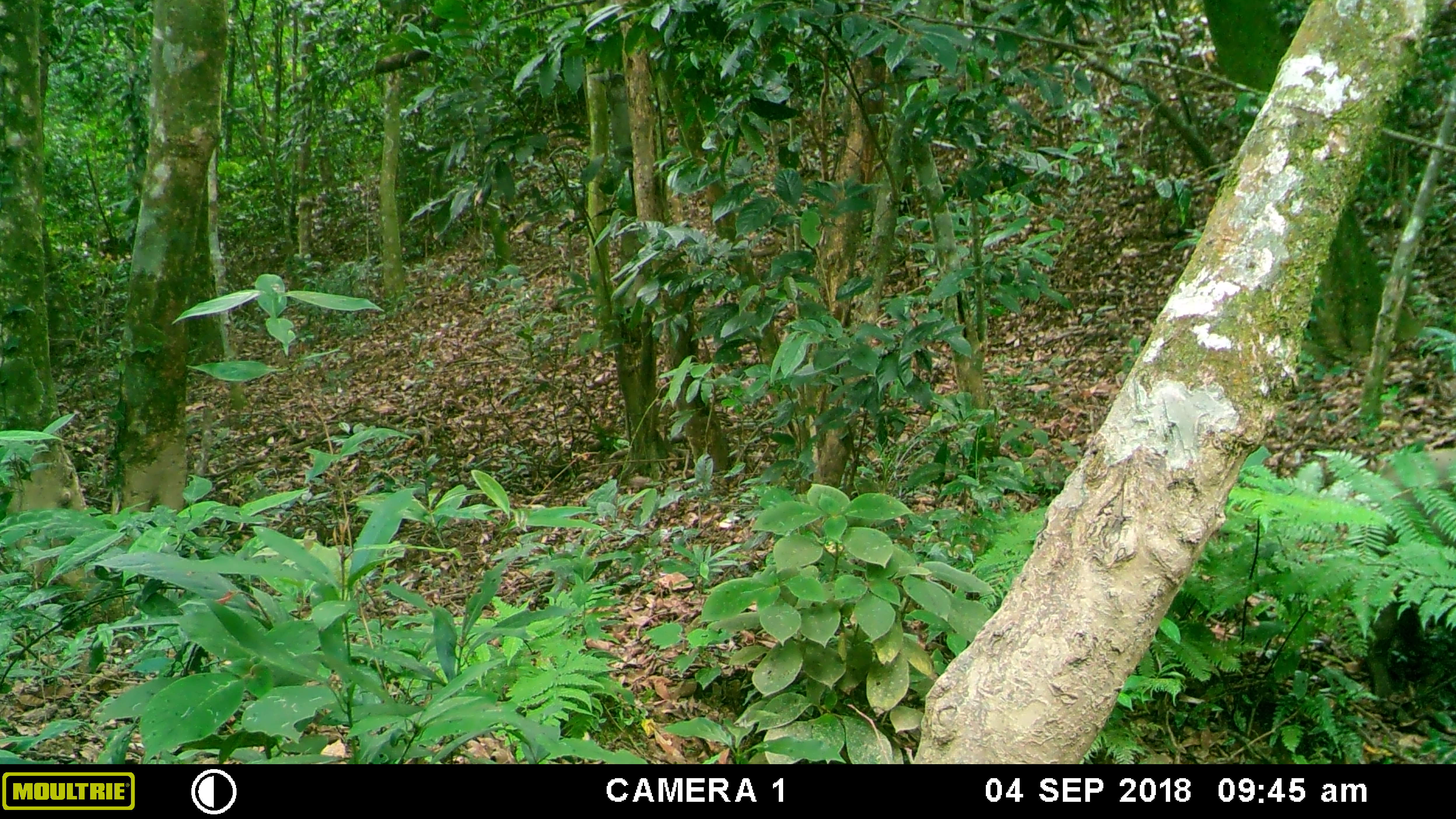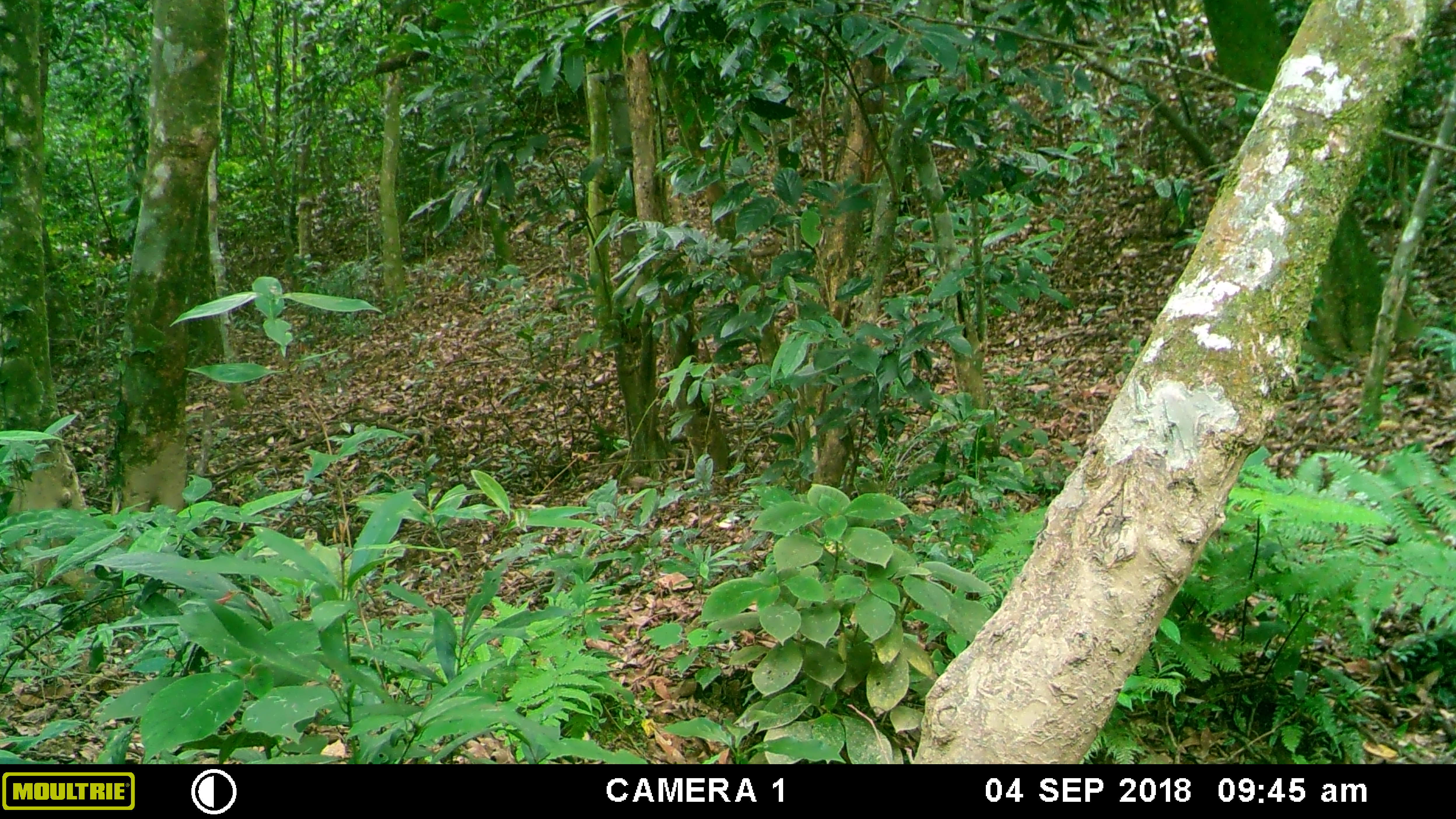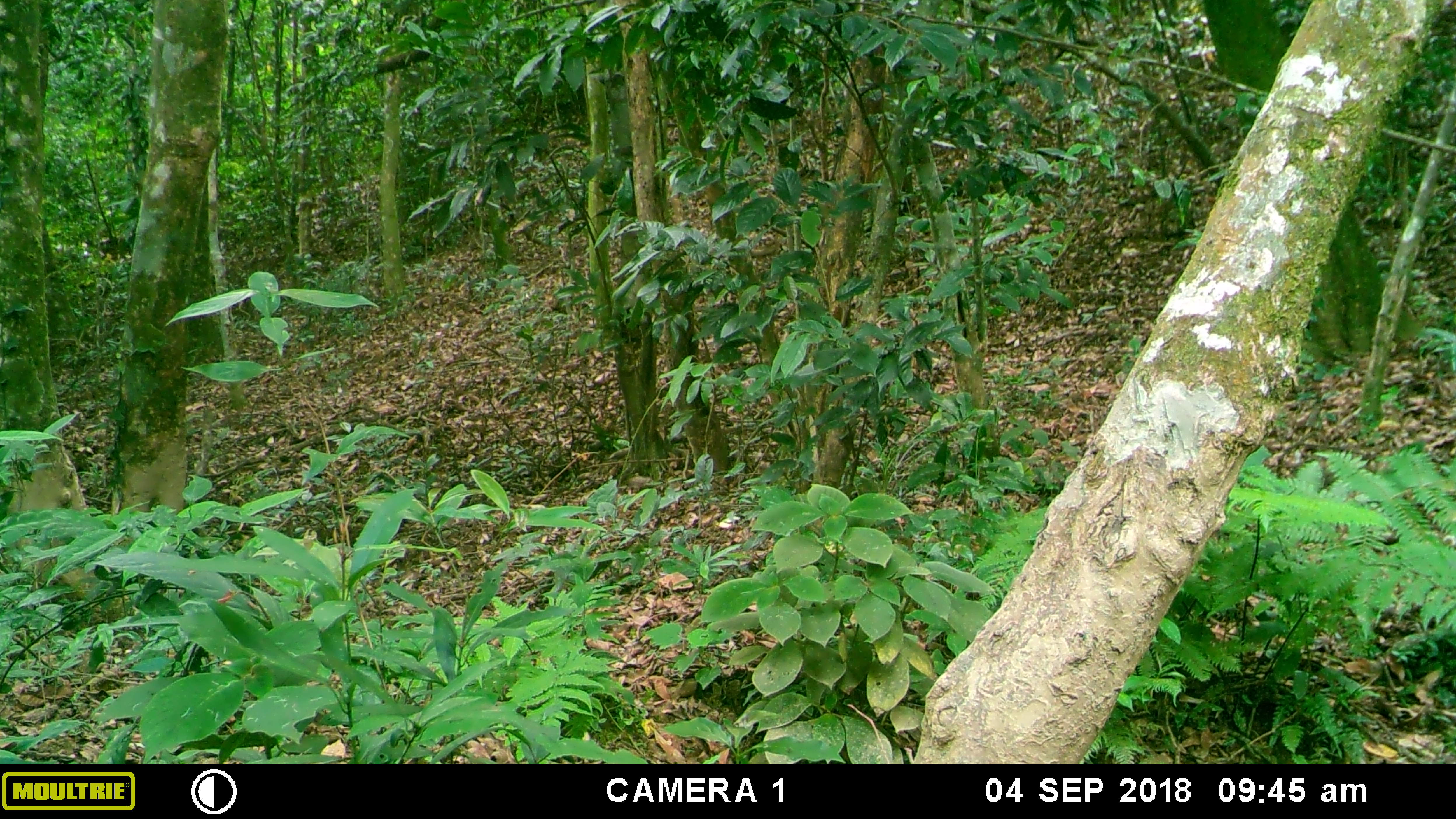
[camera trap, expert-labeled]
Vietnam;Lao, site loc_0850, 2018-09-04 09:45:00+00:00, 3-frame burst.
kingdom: Animalia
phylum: Chordata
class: Mammalia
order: Artiodactyla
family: Suidae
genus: Sus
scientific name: Sus scrofa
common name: eurasian wild pig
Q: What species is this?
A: Eurasian wild pig (Sus scrofa).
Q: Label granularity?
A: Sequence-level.